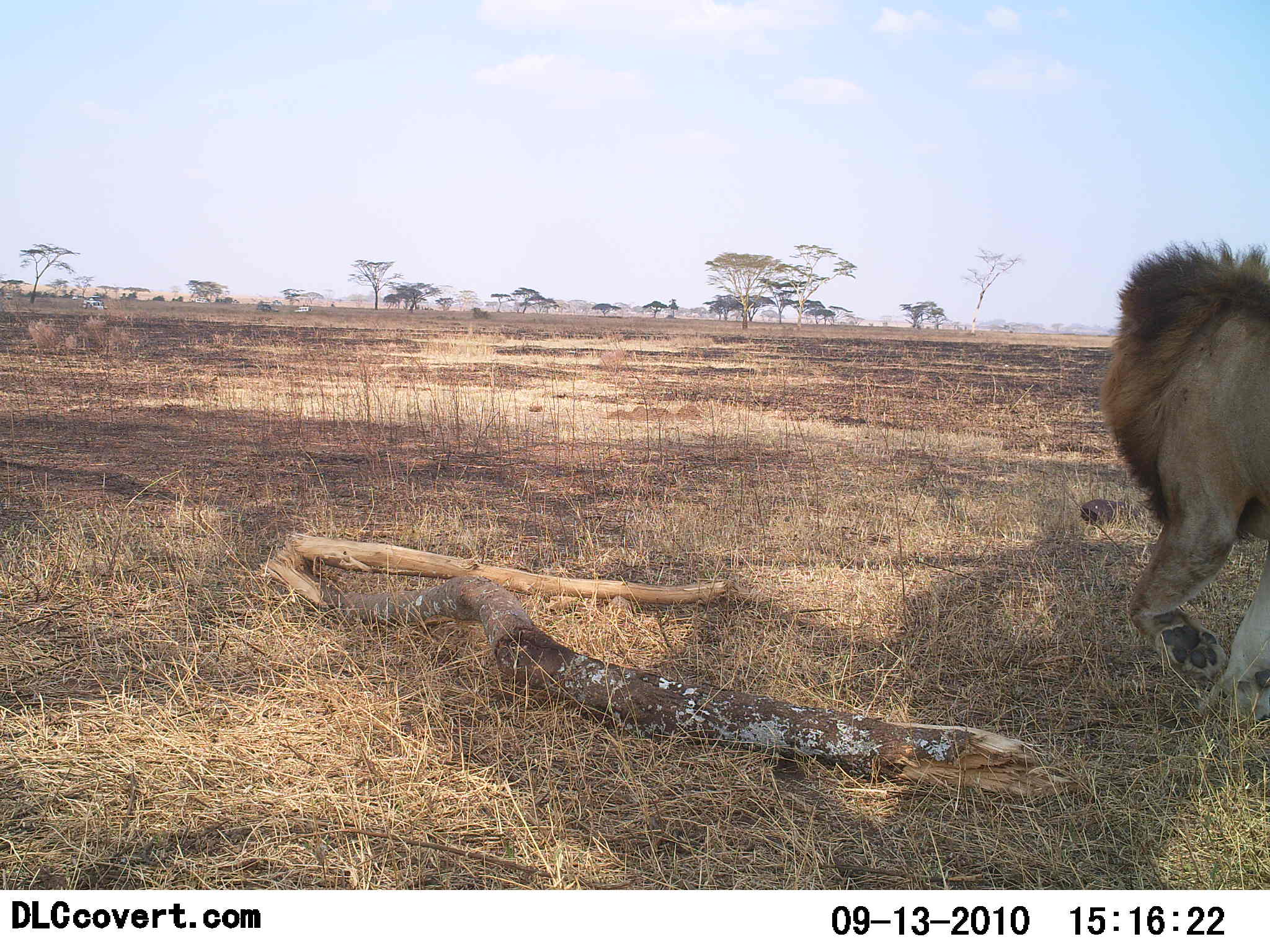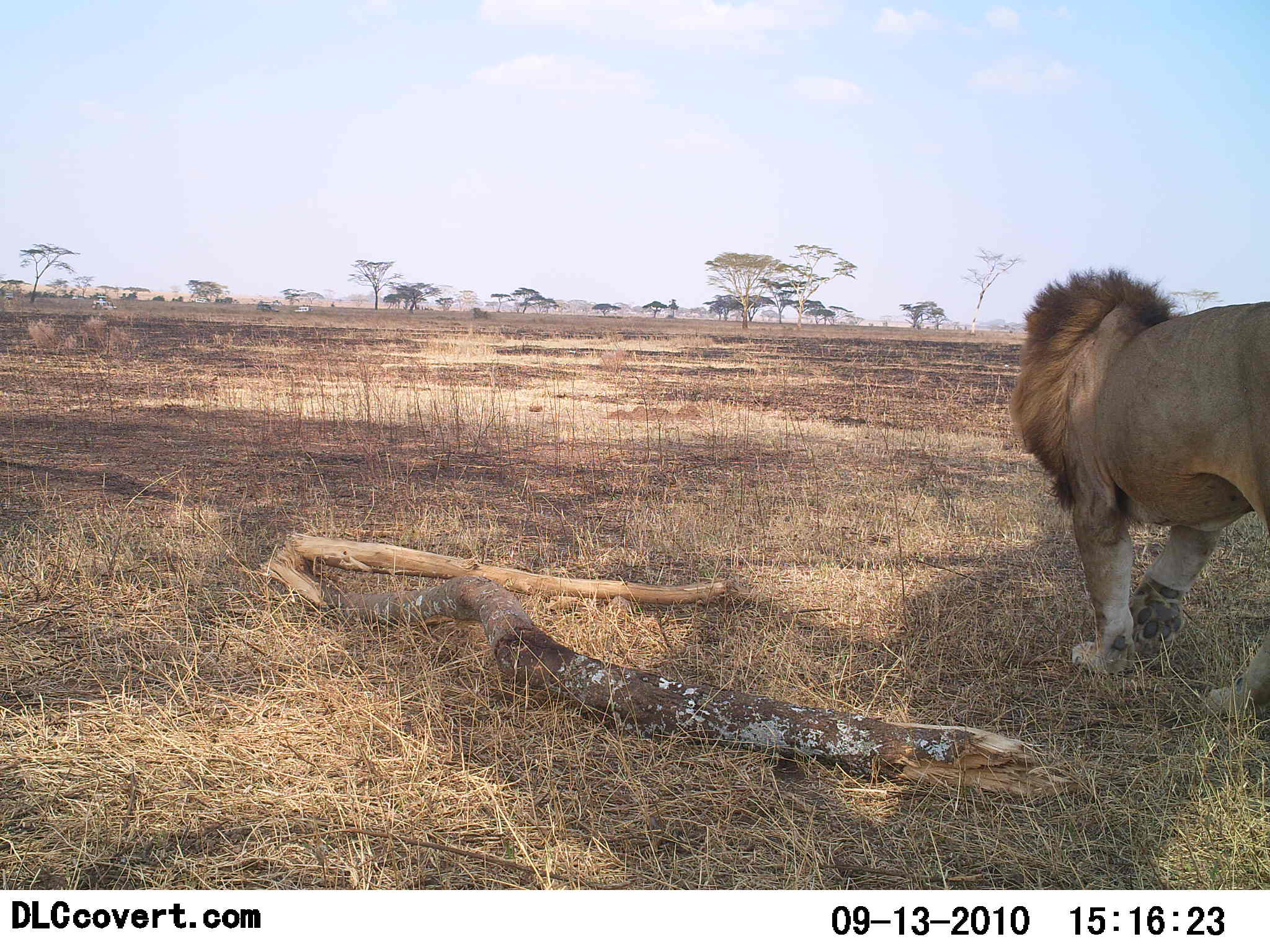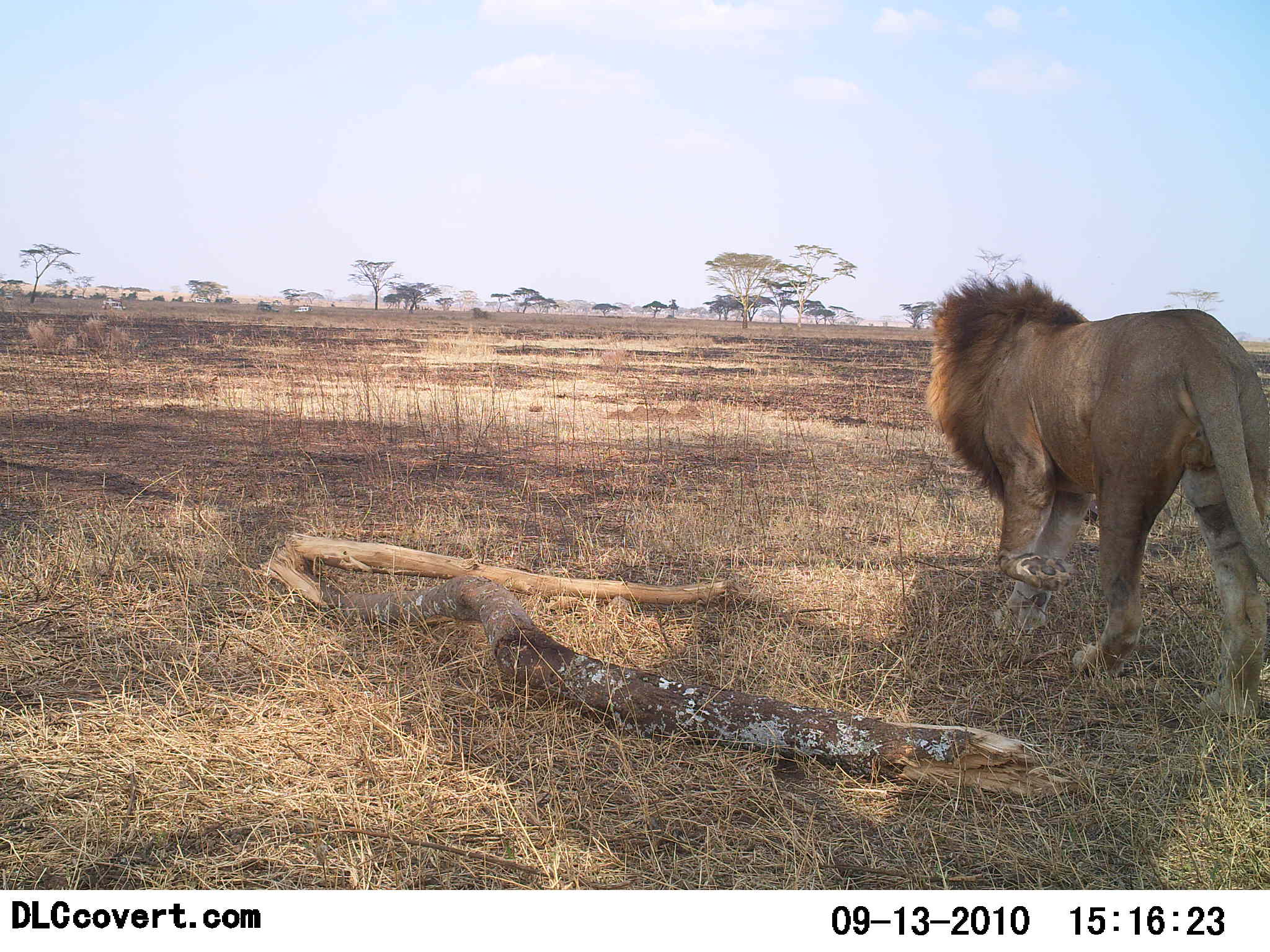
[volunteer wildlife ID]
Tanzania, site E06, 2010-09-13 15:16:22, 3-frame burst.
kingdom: Animalia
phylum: Chordata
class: Mammalia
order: Carnivora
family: Felidae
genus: Panthera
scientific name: Panthera leo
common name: lion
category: lionmale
Lionmale (lion) (Panthera leo), count 1. Behavior (volunteer vote fractions): standing 7%, resting 0%, moving 93%, interacting 0%. Young present (vote fraction): 0%. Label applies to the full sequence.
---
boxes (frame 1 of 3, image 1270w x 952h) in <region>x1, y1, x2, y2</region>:
animal: <region>1095, 236, 1270, 725</region>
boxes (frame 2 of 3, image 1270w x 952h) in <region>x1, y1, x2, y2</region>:
animal: <region>1008, 265, 1270, 728</region>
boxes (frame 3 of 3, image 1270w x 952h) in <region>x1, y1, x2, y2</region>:
animal: <region>923, 271, 1270, 721</region>